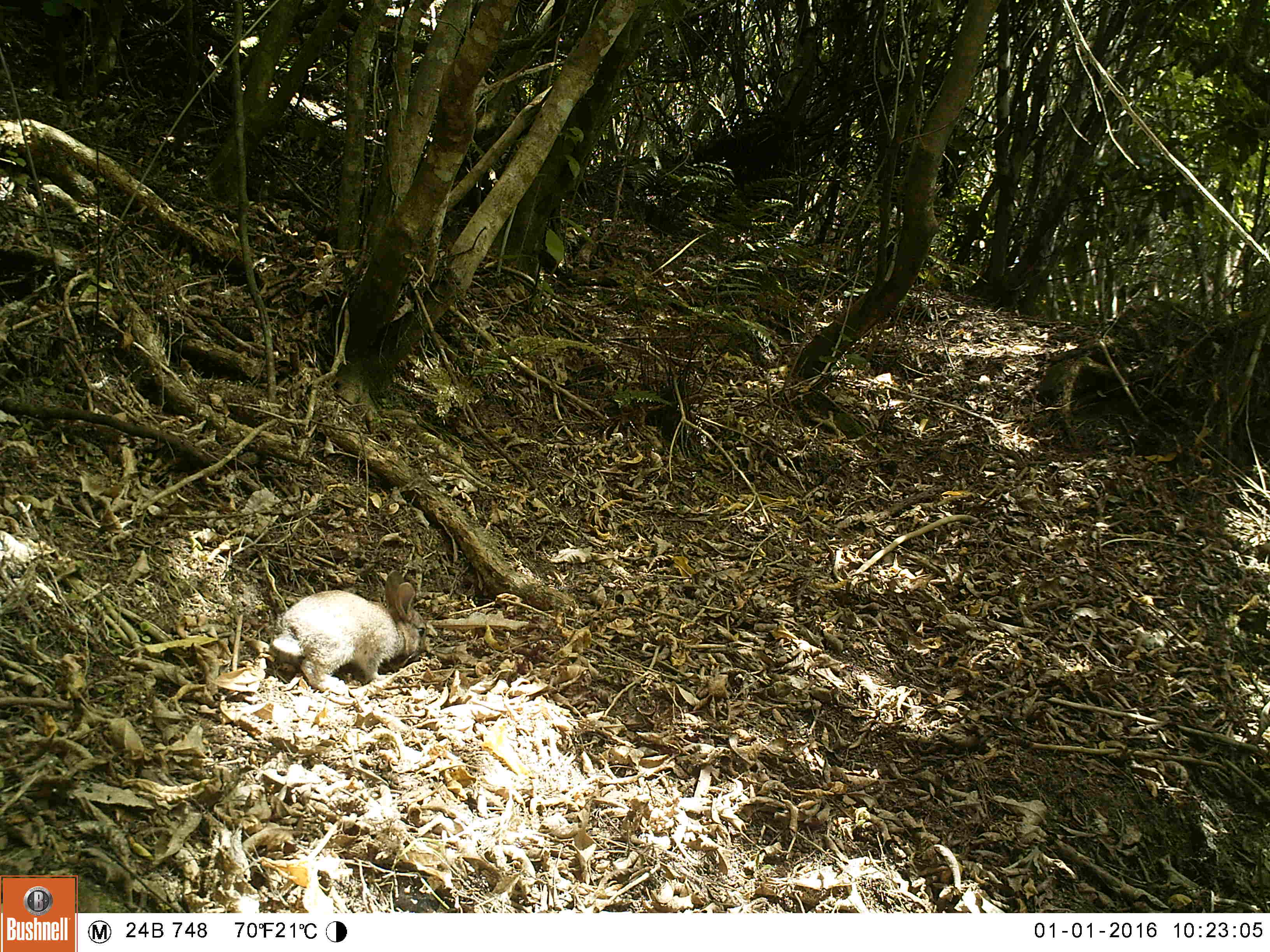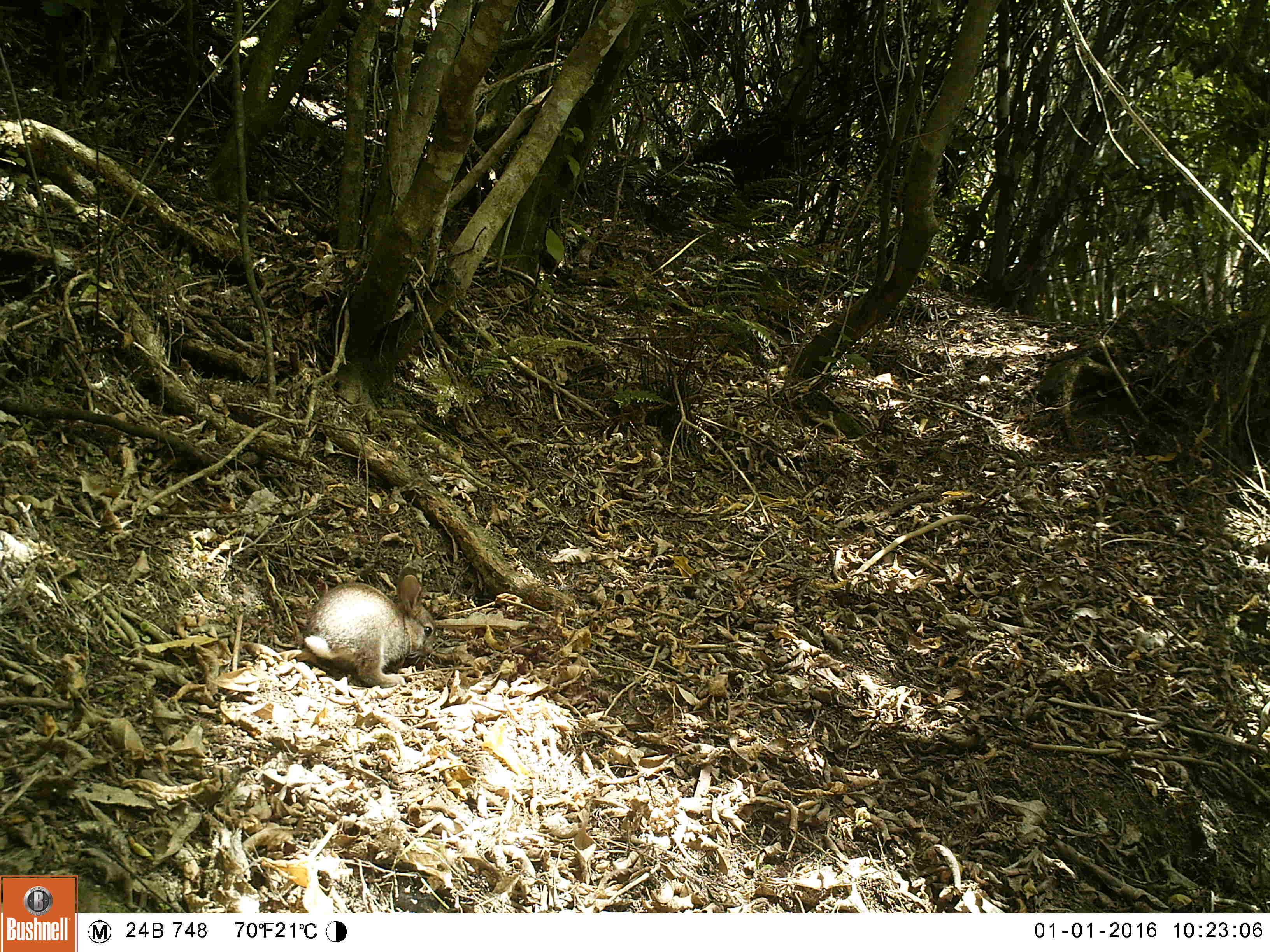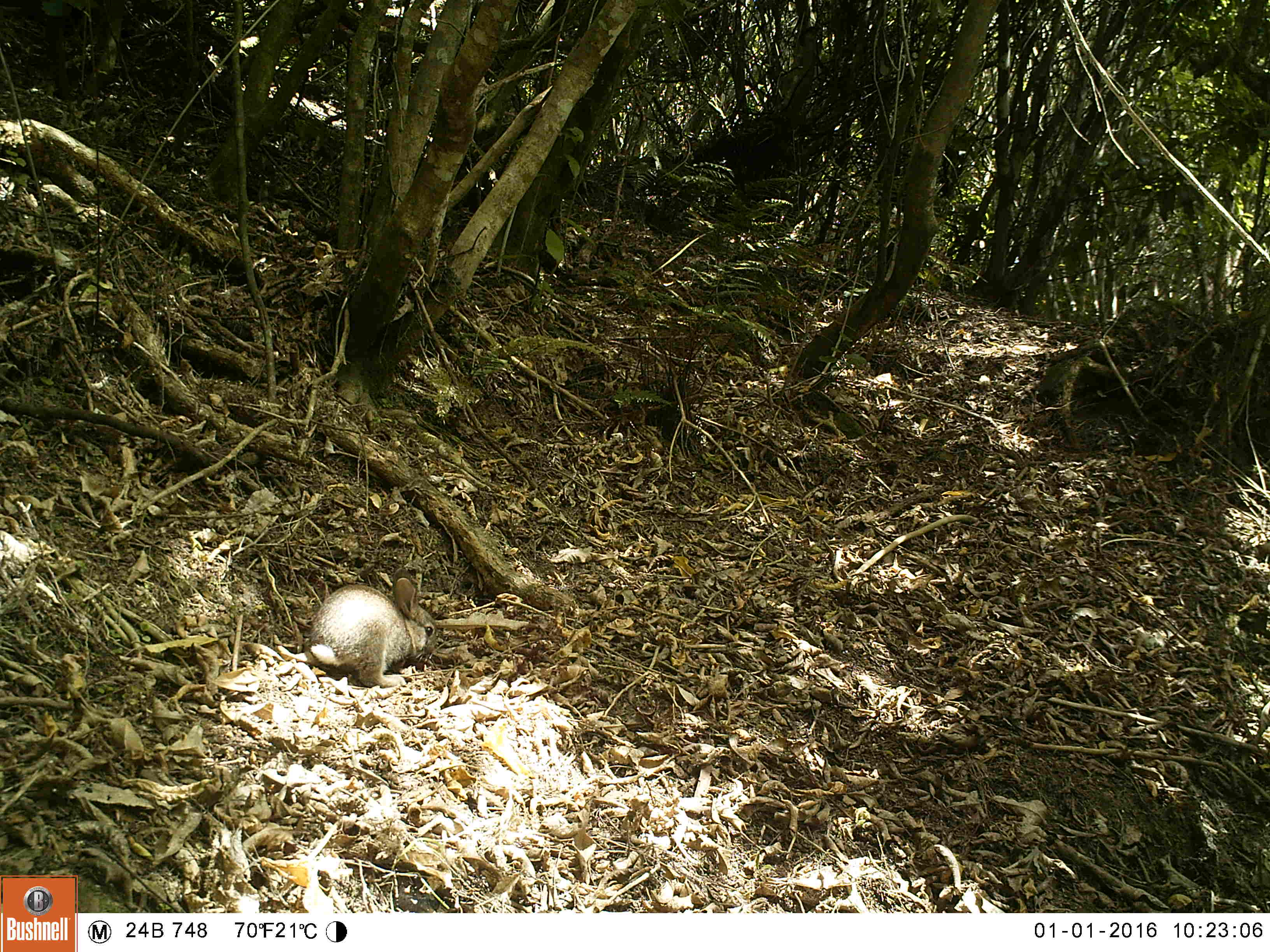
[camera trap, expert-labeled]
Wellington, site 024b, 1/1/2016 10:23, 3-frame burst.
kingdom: Animalia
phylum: Chordata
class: Mammalia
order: Lagomorpha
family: Leporidae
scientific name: Leporidae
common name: rabbit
Rabbit (Leporidae).